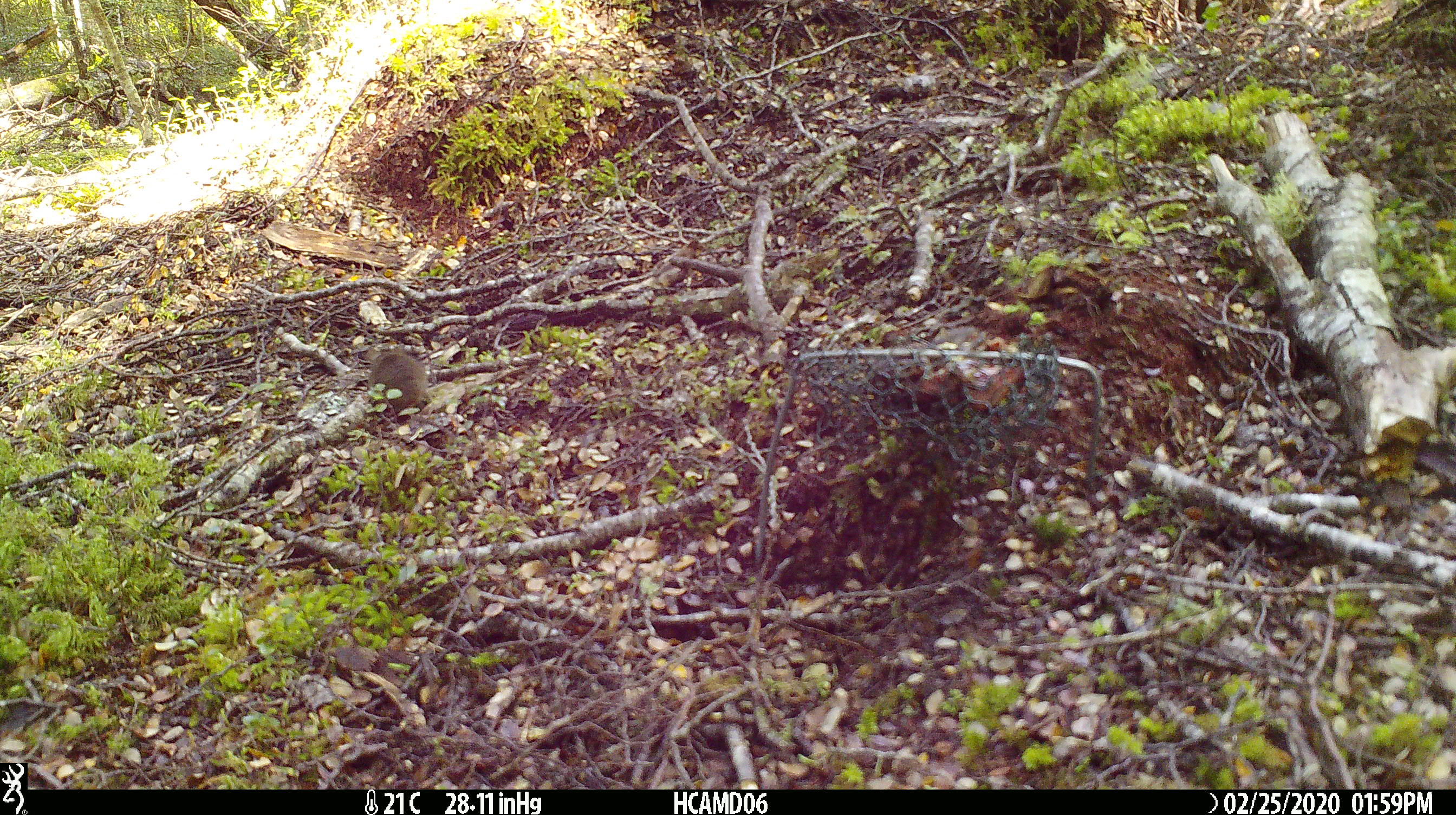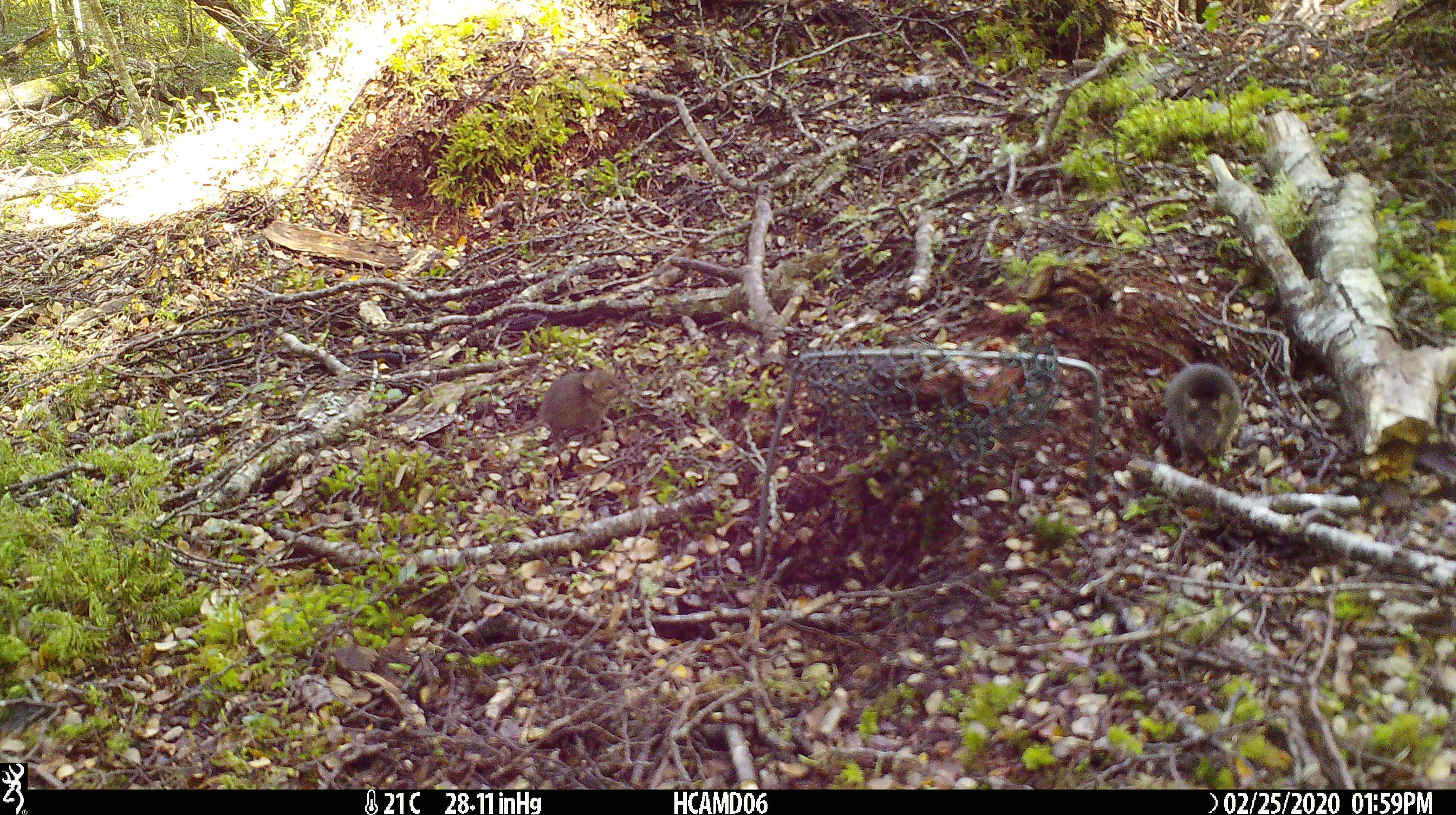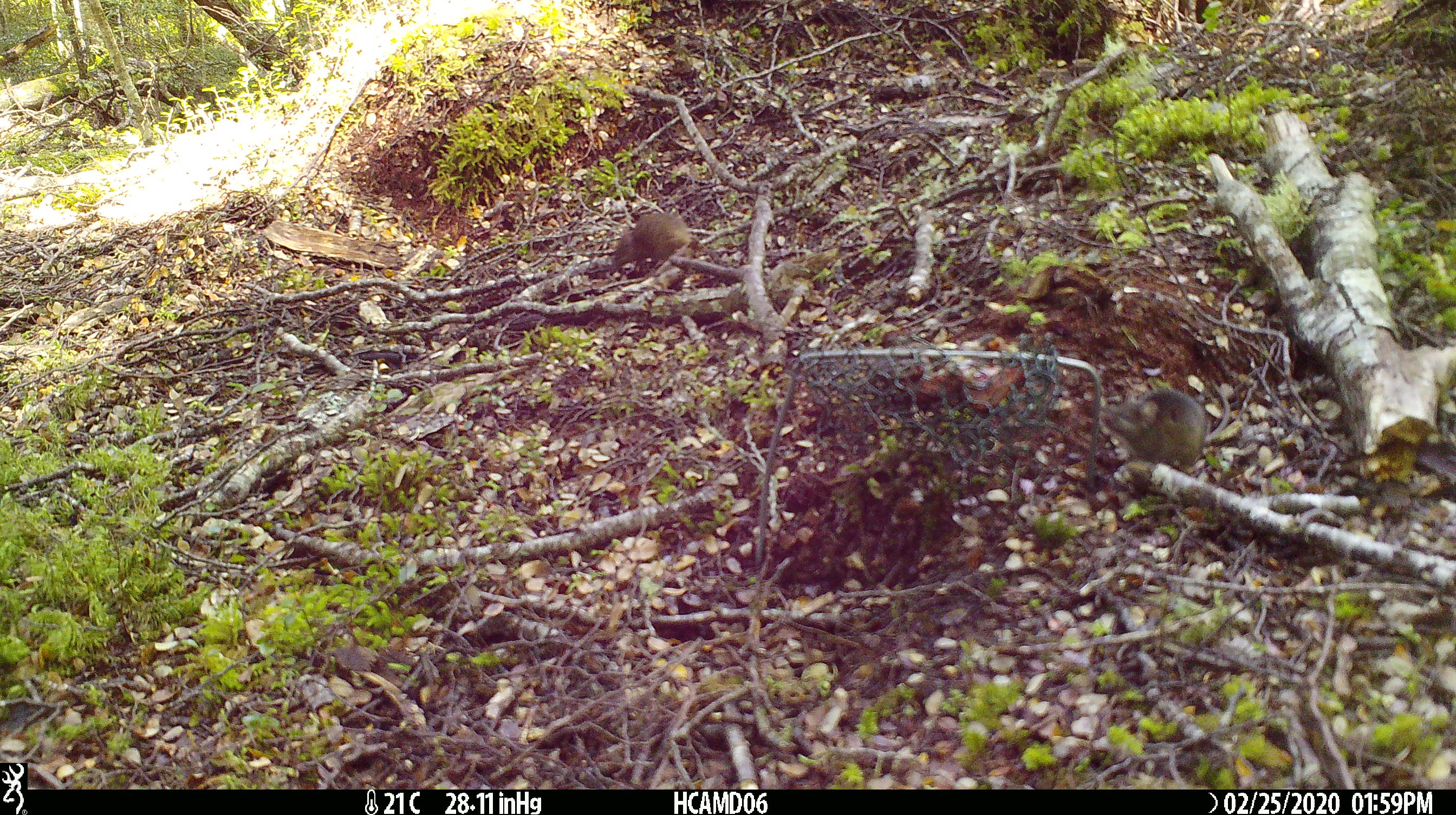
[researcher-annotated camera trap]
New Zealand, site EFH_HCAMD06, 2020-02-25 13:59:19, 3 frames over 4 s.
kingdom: Animalia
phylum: Chordata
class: Mammalia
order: Rodentia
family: Muridae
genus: Mus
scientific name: Mus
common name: mouse